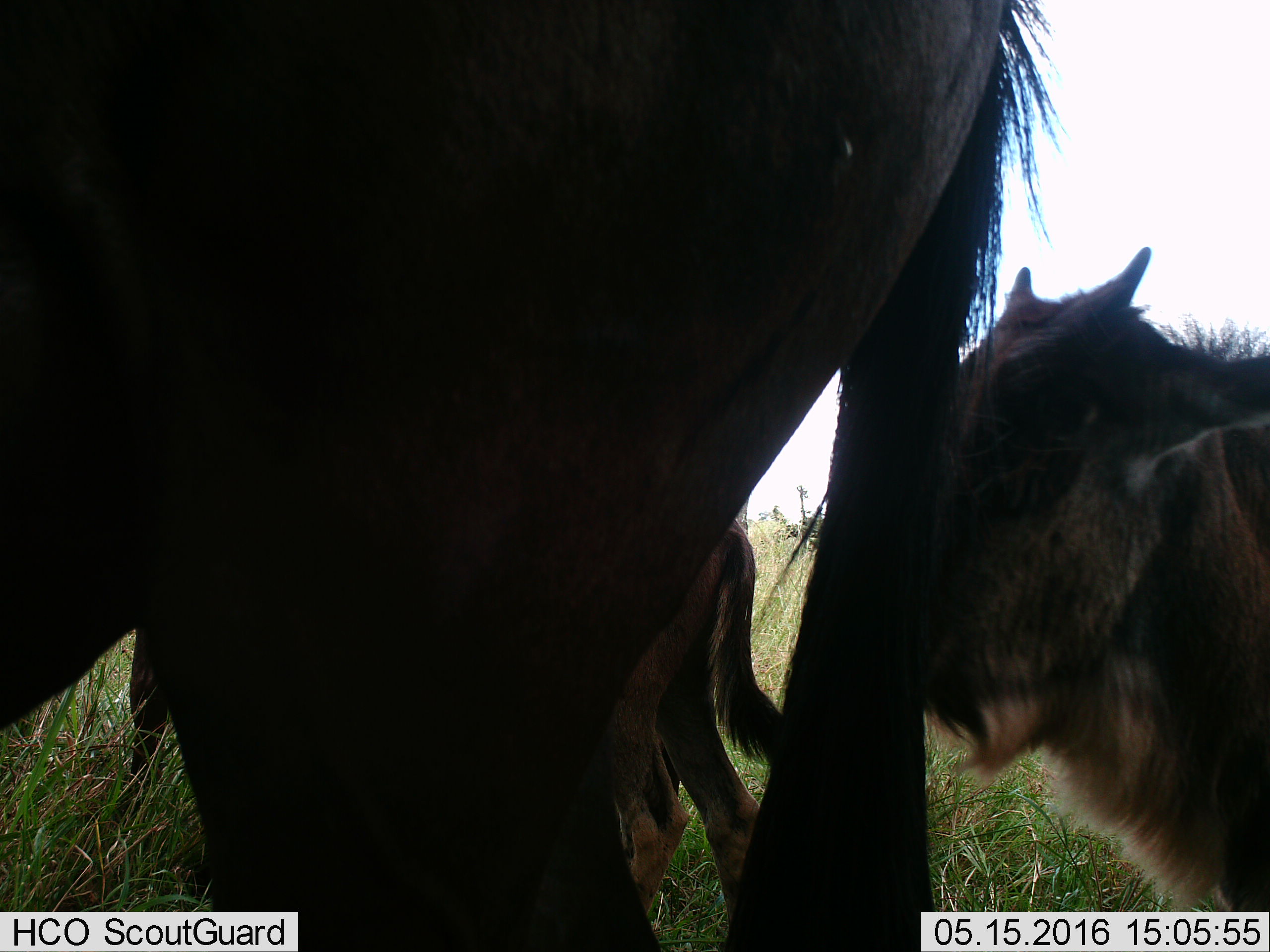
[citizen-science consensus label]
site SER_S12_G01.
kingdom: Animalia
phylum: Chordata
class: Mammalia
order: Artiodactyla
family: Bovidae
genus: Connochaetes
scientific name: Connochaetes taurinus taurinus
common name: blue wildebeest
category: wildebeestblue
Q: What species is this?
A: Wildebeestblue (blue wildebeest) (Connochaetes taurinus taurinus).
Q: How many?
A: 3.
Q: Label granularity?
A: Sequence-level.